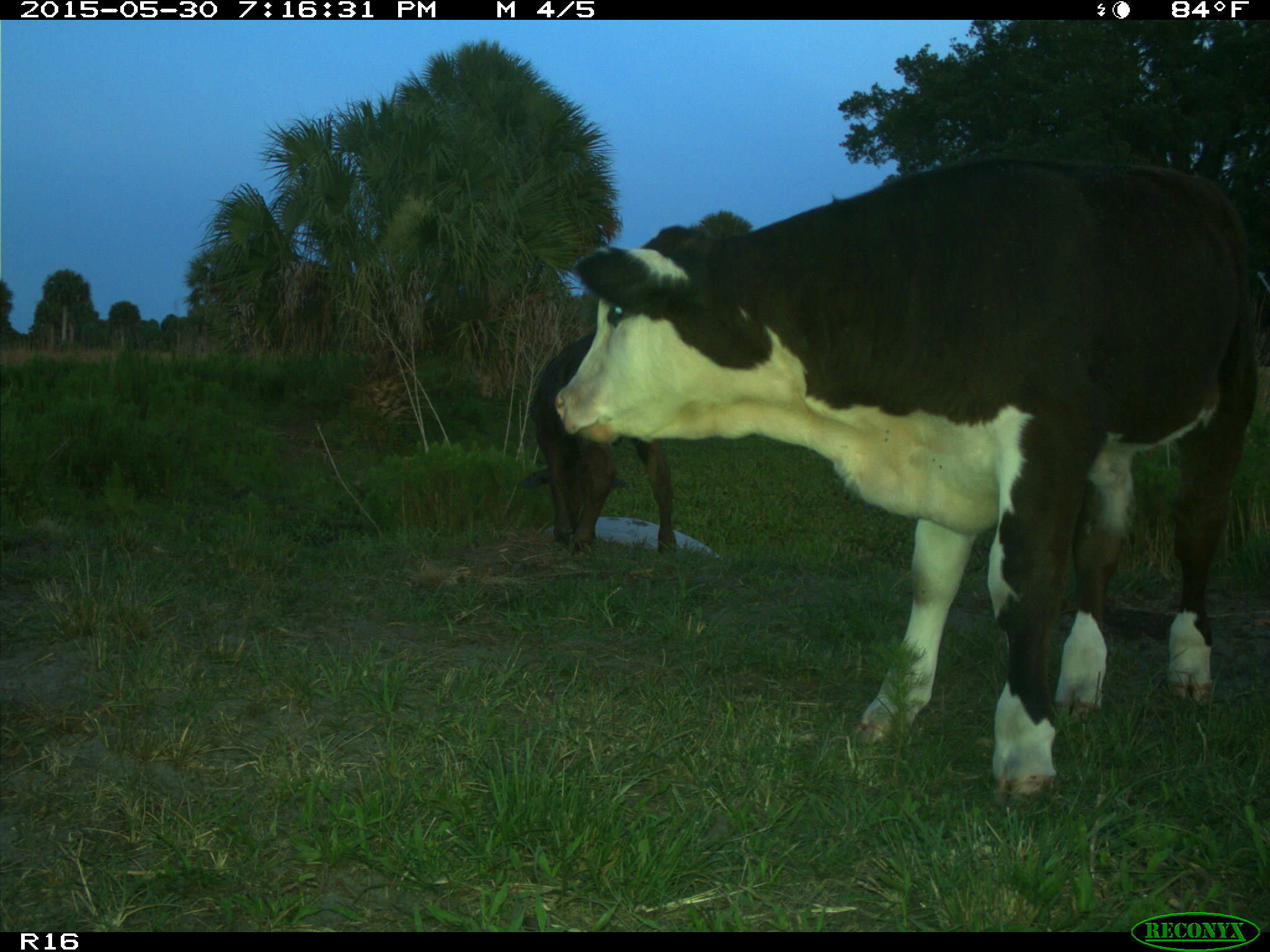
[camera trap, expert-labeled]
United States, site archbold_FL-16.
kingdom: Animalia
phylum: Chordata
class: Mammalia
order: Artiodactyla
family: Bovidae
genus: Bos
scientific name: Bos taurus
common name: domestic cow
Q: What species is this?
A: Bos taurus (domestic cow).